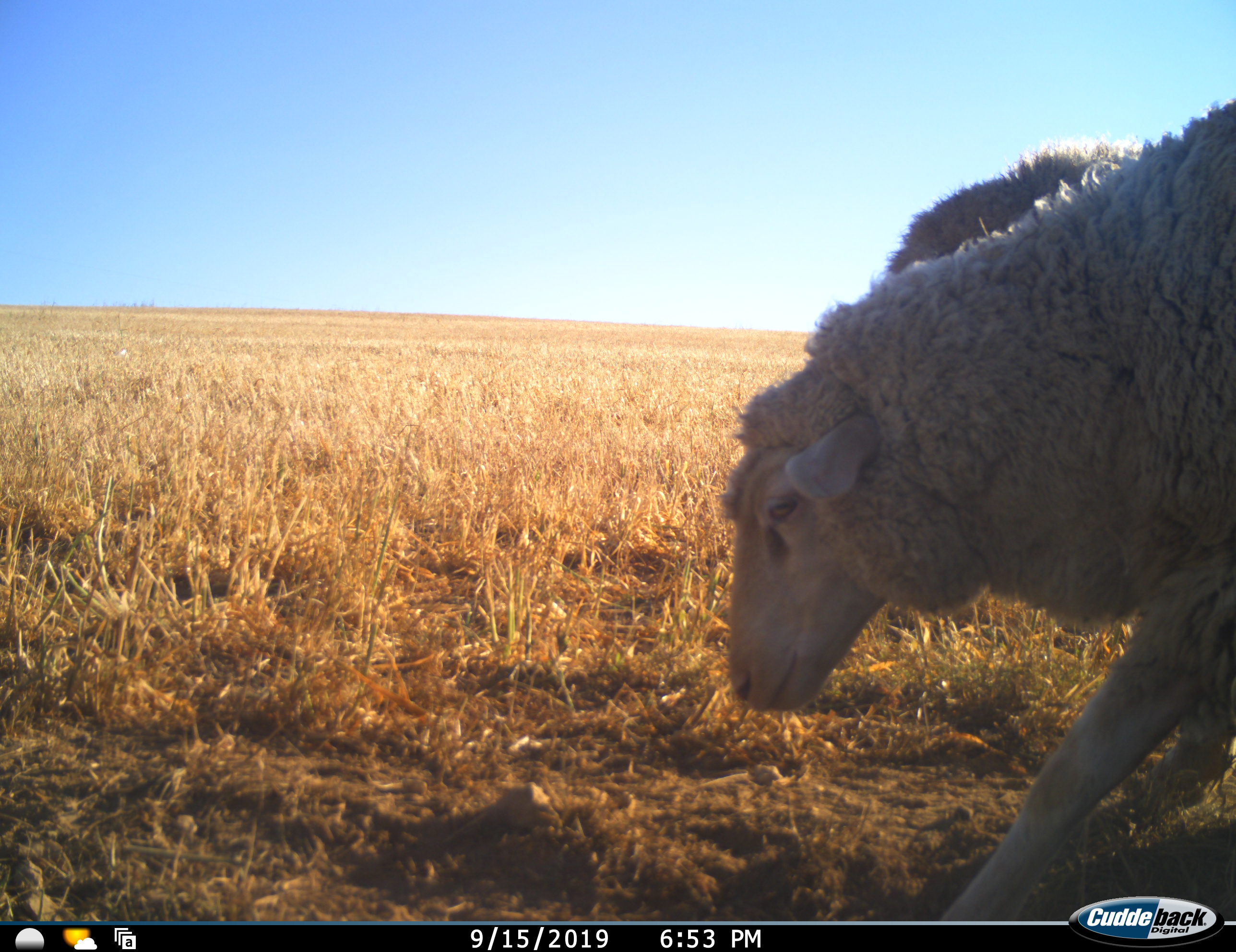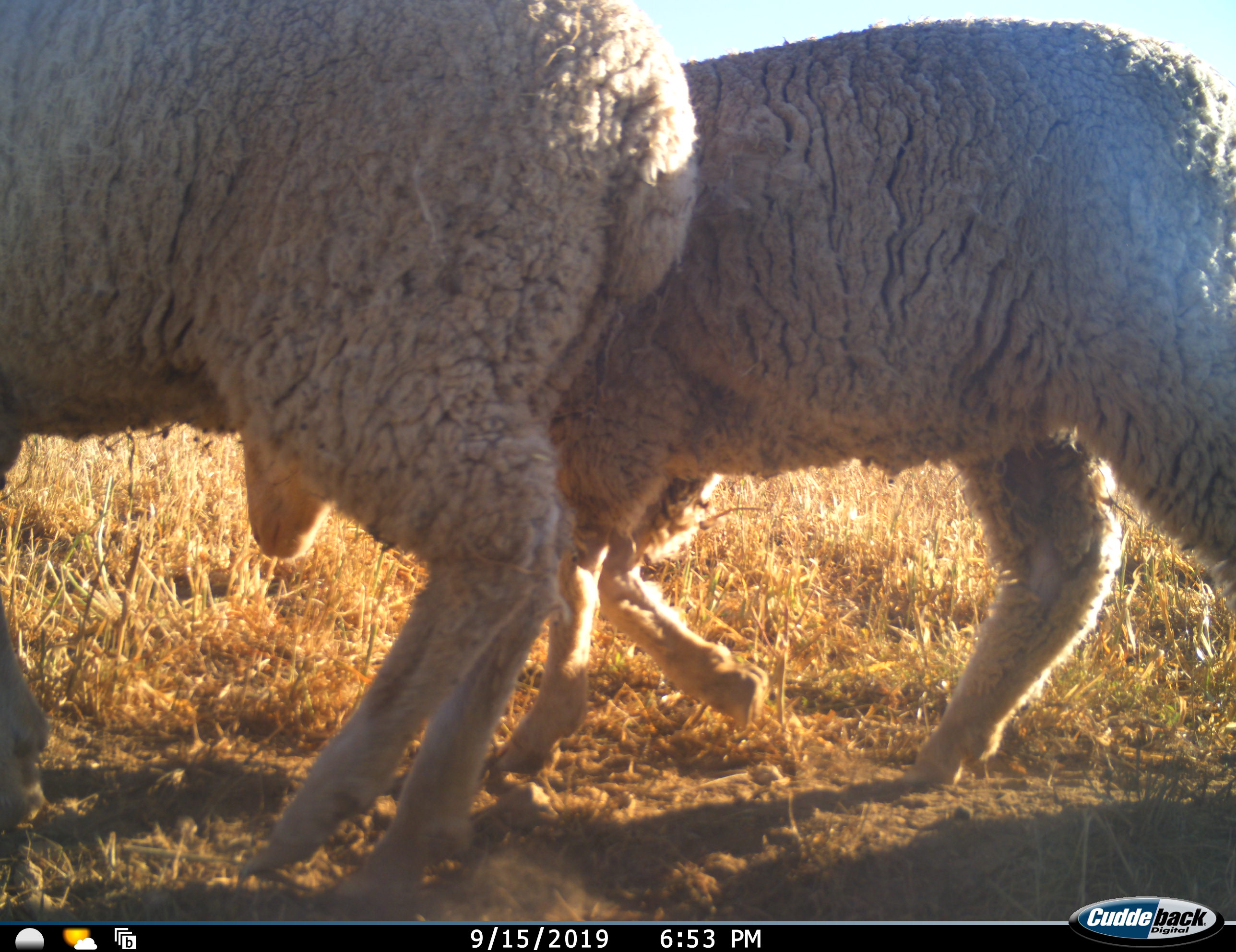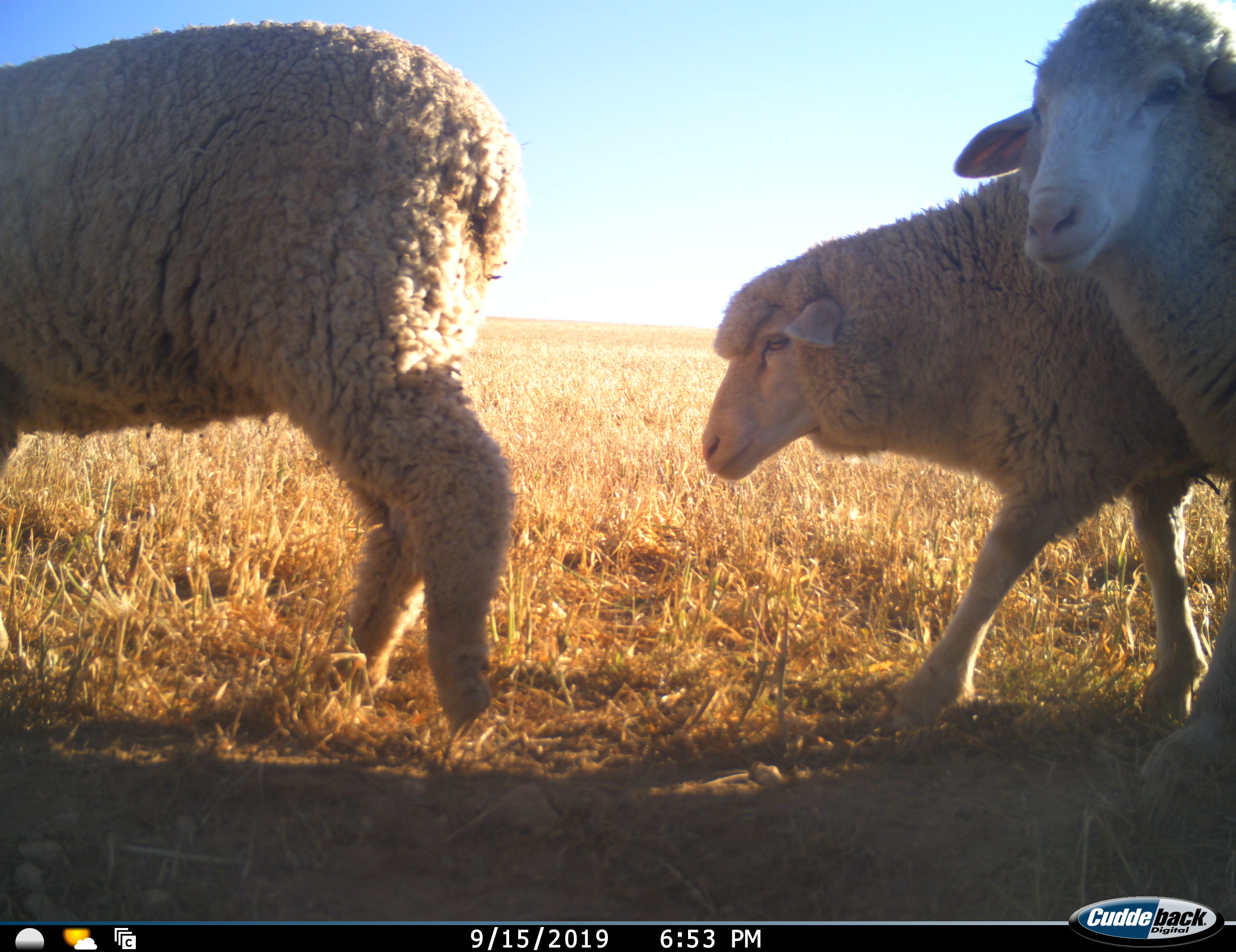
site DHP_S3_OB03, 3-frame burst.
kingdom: Animalia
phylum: Chordata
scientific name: Vertebrata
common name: domestic animal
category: domesticanimal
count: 3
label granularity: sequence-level